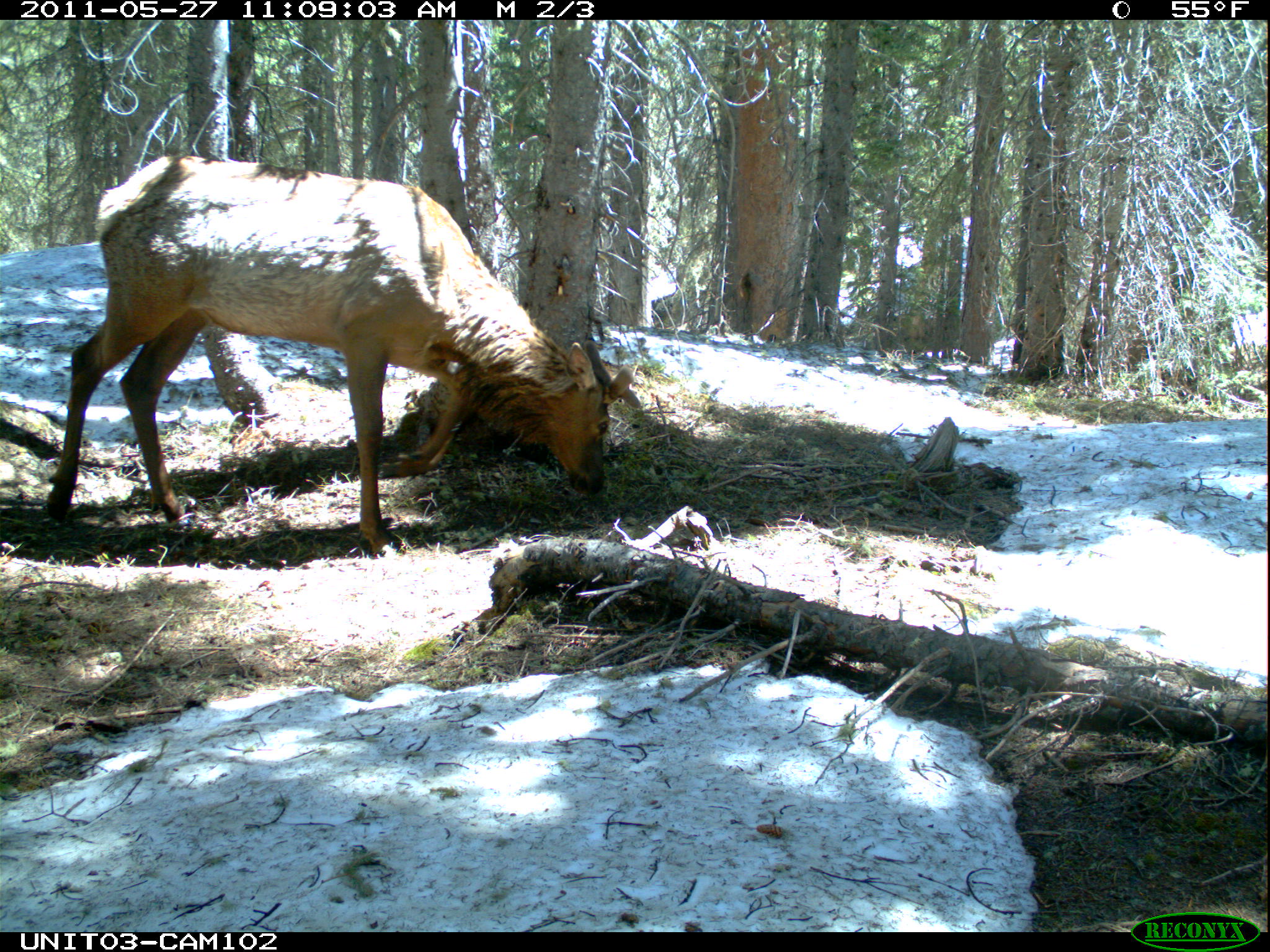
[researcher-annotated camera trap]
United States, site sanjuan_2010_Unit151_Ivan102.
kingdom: Animalia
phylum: Chordata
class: Mammalia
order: Artiodactyla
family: Cervidae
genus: Cervus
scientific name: Cervus elaphus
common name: red deer